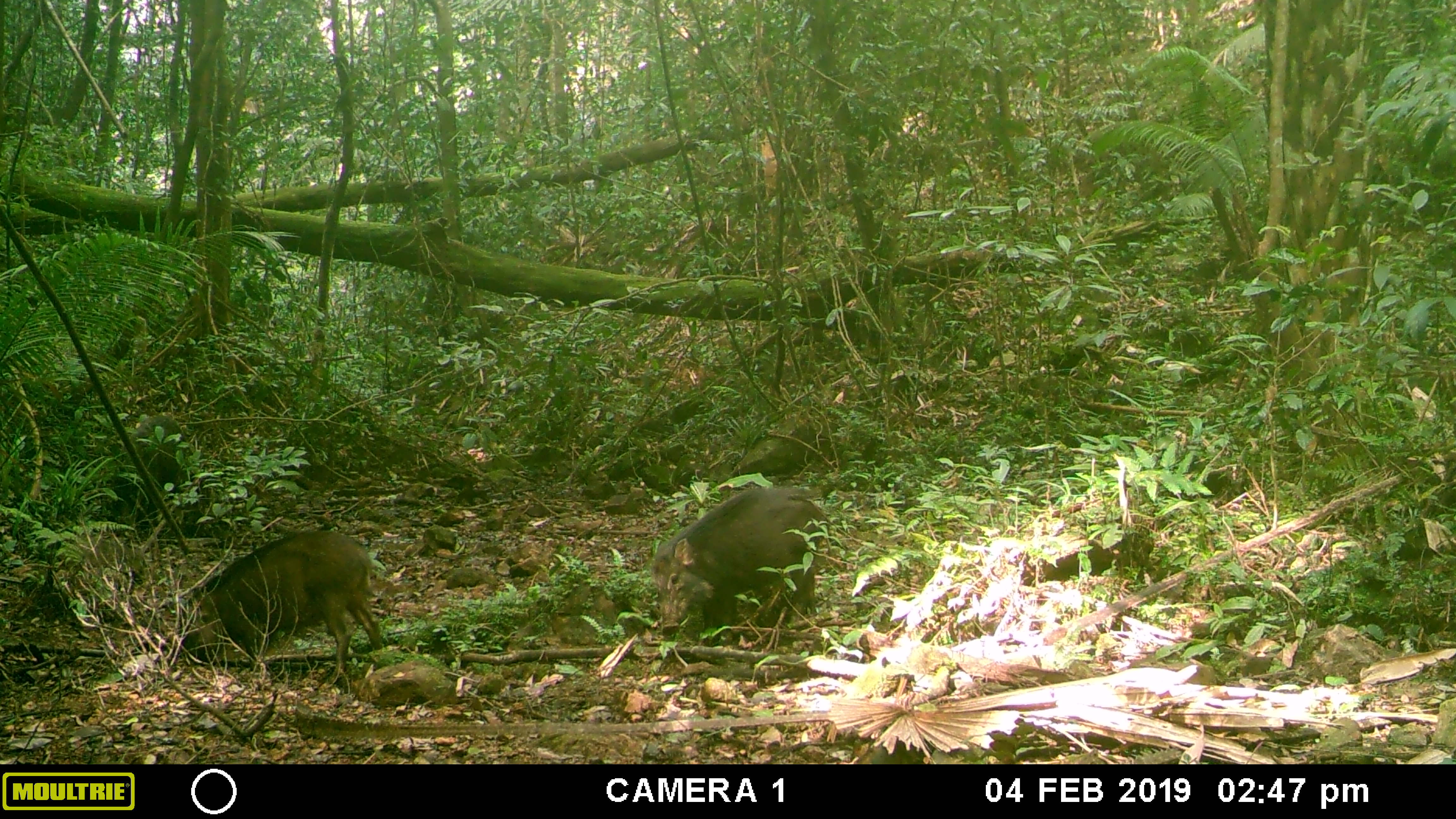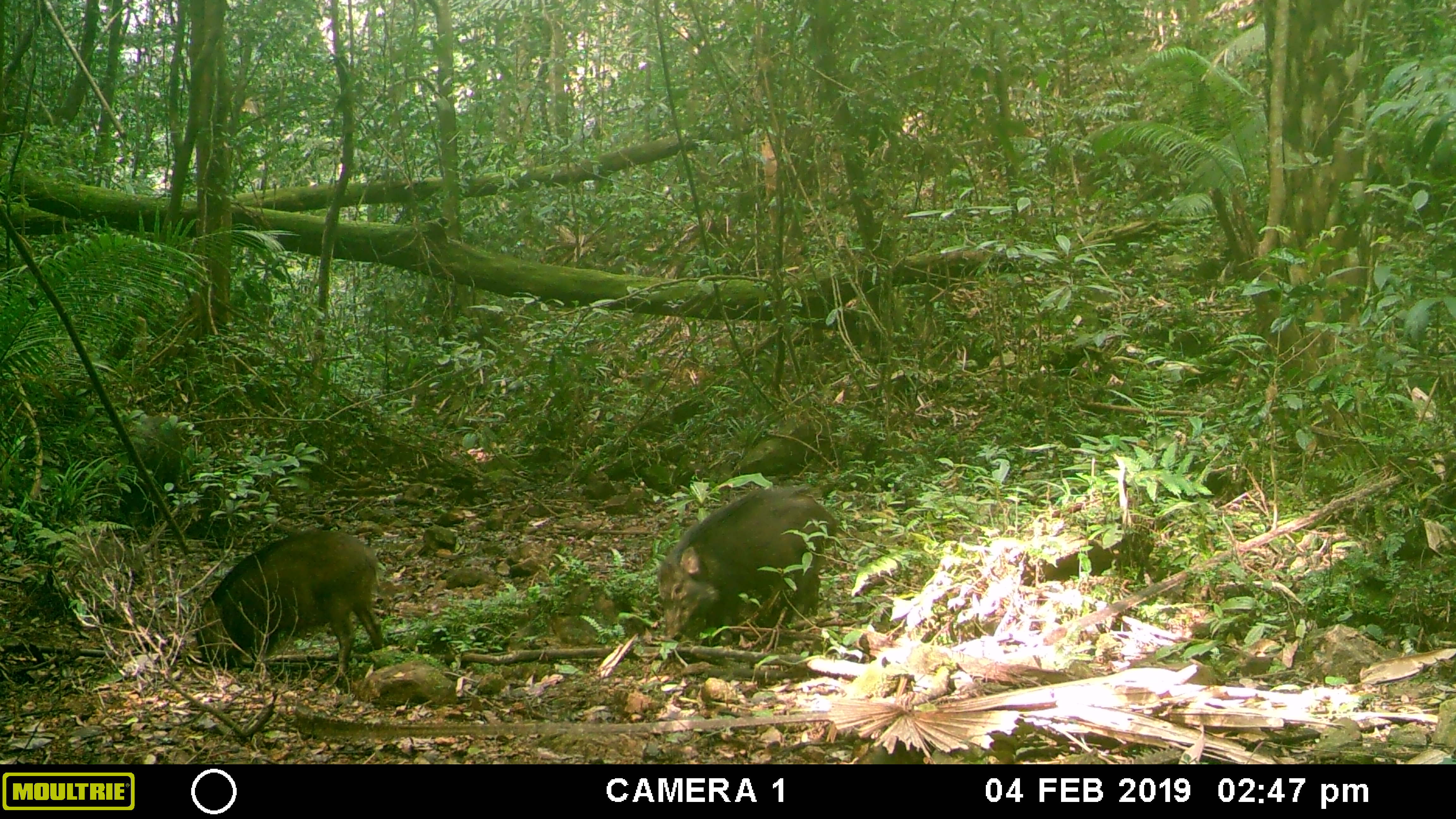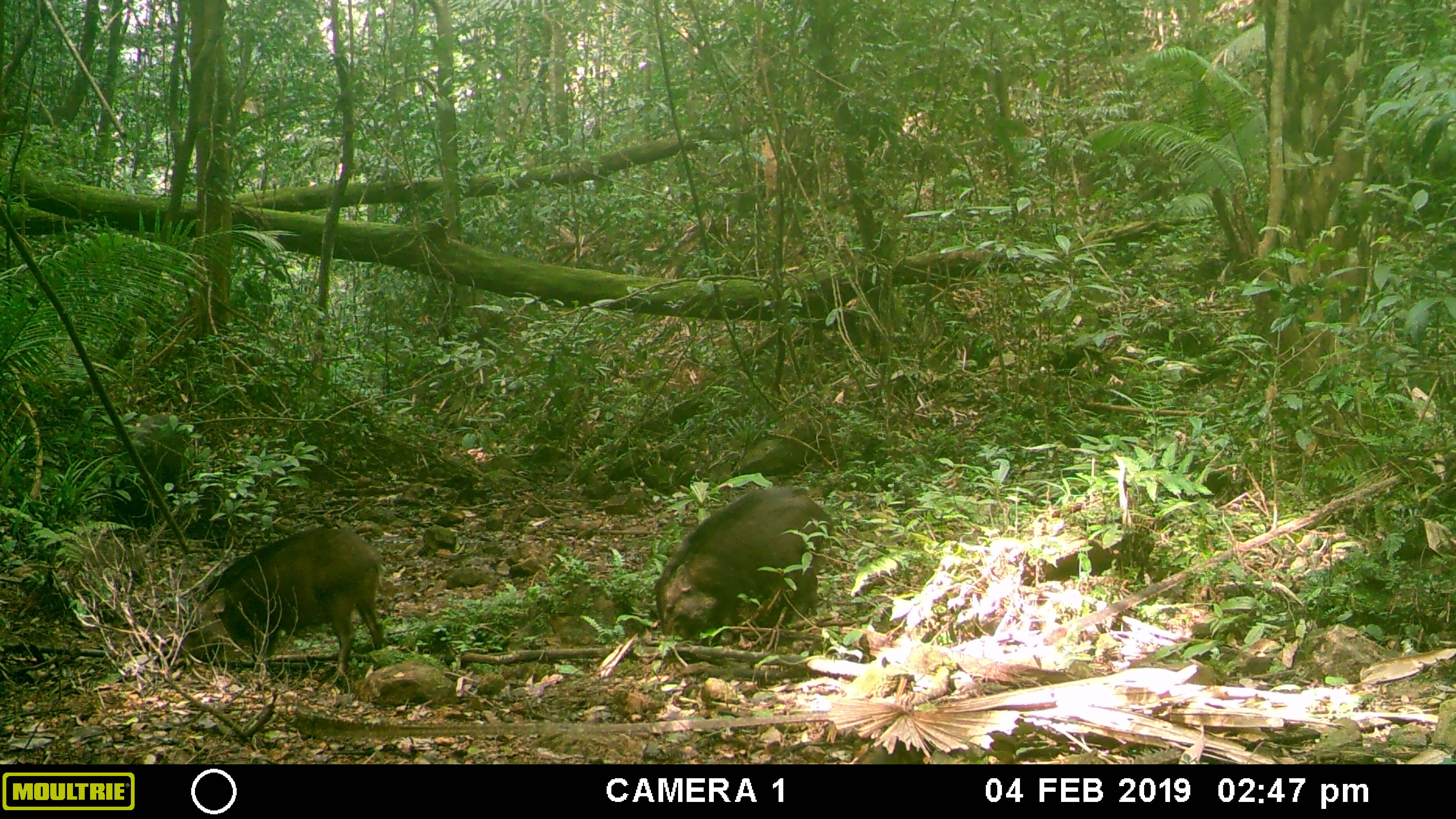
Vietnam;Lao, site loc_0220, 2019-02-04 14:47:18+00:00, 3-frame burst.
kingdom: Animalia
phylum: Chordata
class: Mammalia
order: Artiodactyla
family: Suidae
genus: Sus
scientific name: Sus scrofa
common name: eurasian wild pig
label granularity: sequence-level